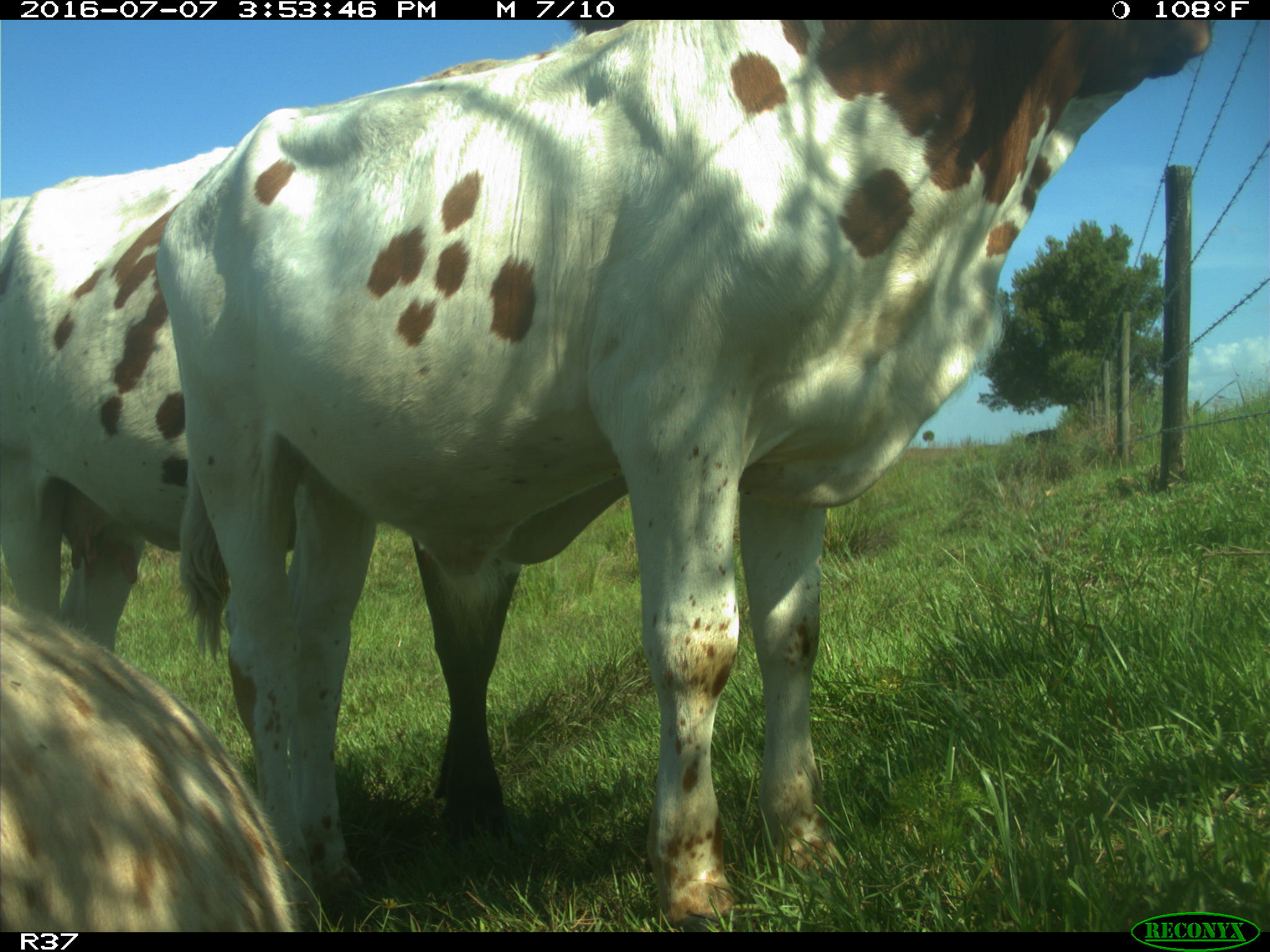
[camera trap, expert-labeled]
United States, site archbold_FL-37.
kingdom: Animalia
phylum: Chordata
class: Mammalia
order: Artiodactyla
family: Bovidae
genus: Bos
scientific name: Bos taurus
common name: domestic cow